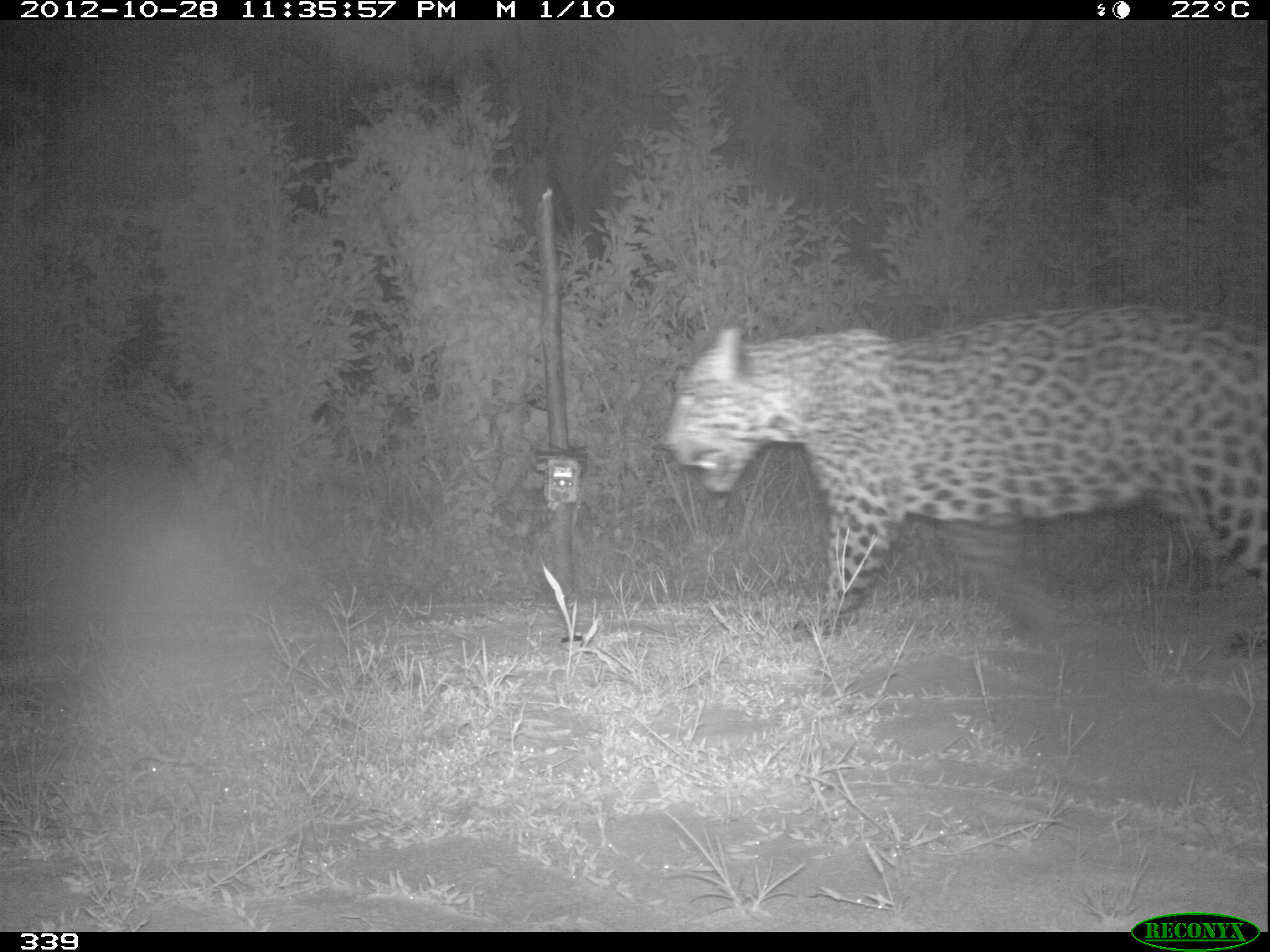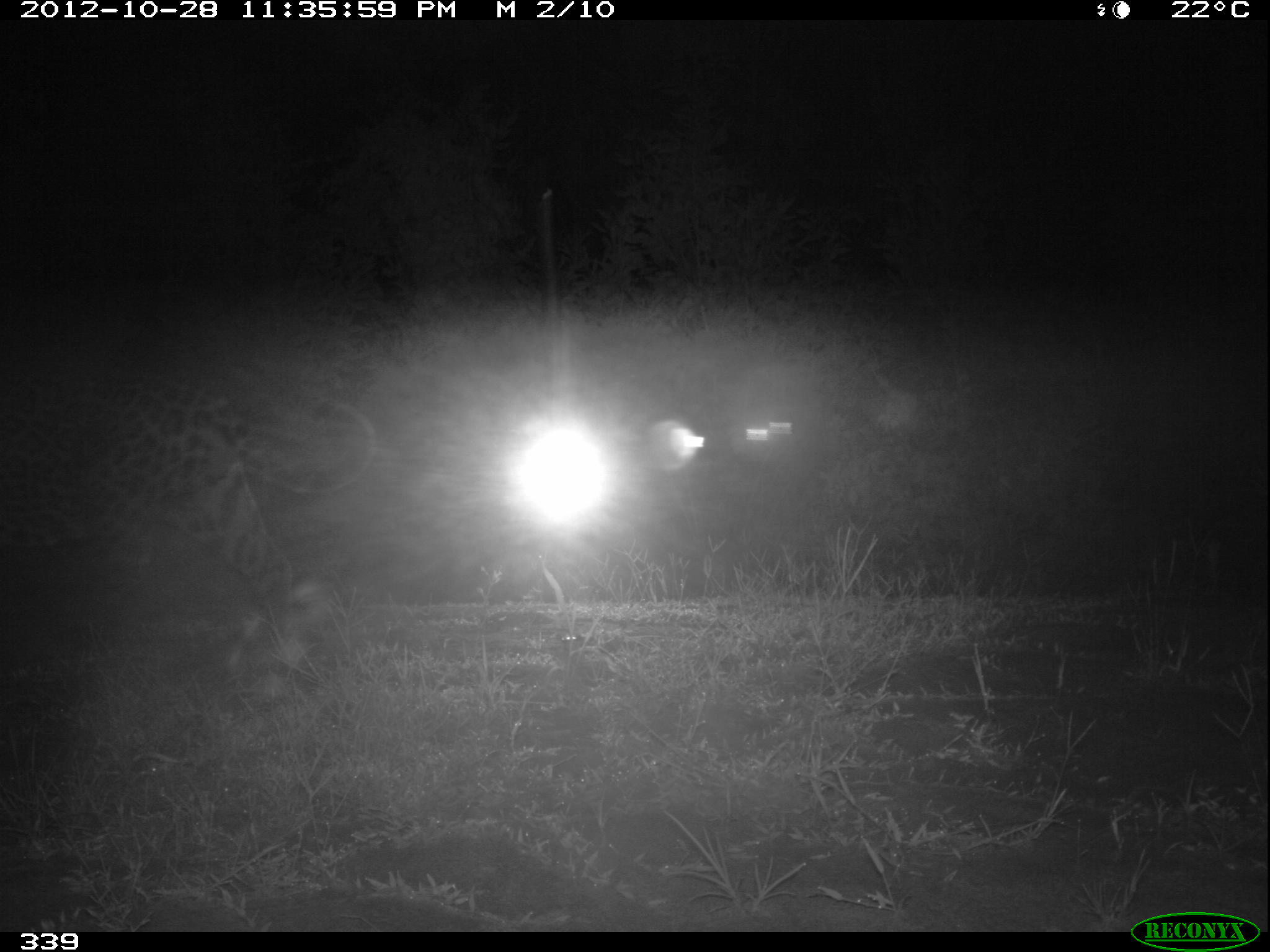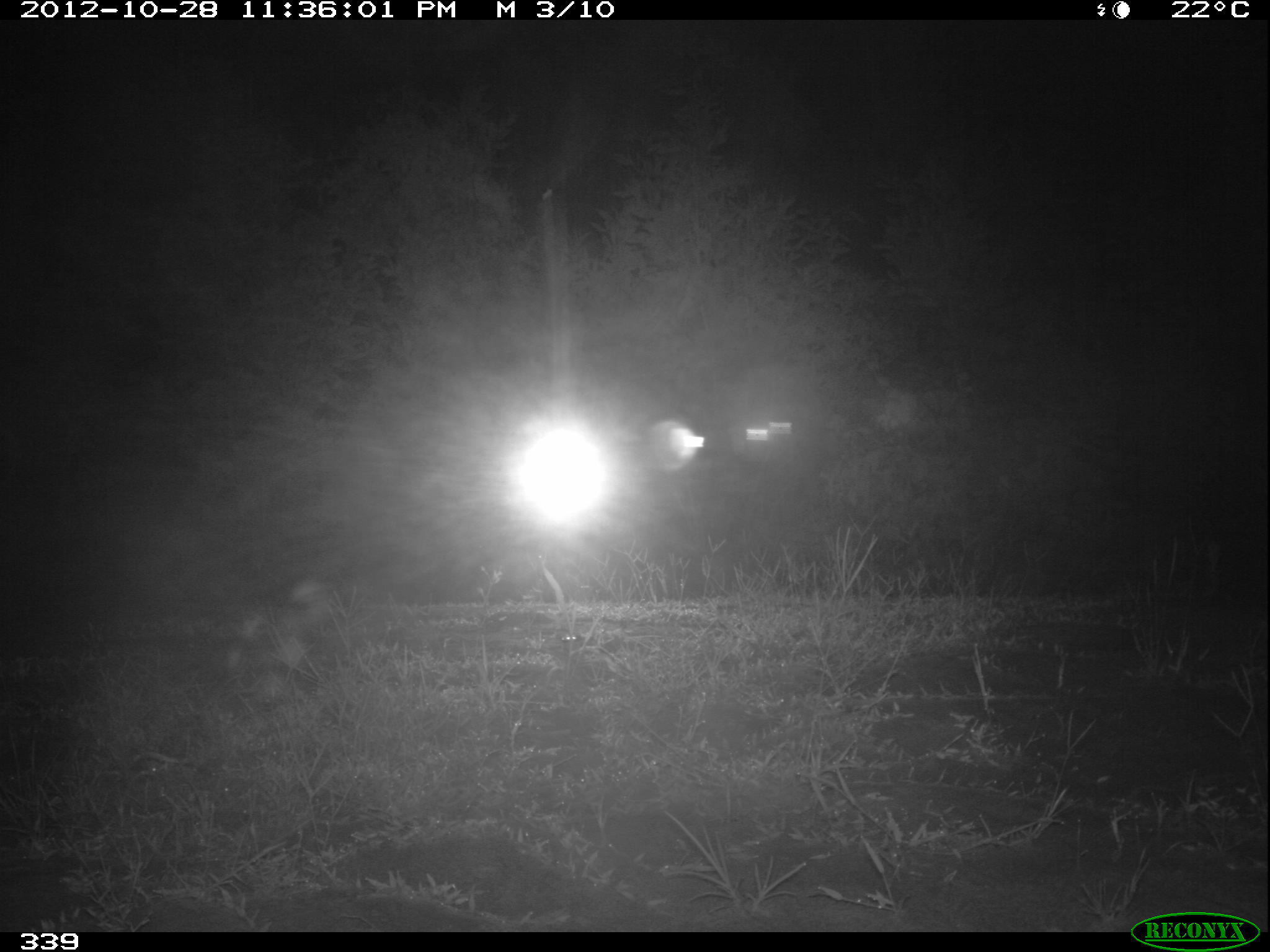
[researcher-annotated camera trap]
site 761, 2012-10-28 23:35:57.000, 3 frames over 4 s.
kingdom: Animalia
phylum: Chordata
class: Mammalia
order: Carnivora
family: Felidae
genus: Panthera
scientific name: Panthera onca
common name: jaguar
Panthera onca (jaguar).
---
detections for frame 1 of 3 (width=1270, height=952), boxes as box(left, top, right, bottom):
panthera onca: box(661, 302, 1265, 645)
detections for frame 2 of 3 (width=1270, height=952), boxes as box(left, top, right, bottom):
panthera onca: box(0, 371, 380, 645)